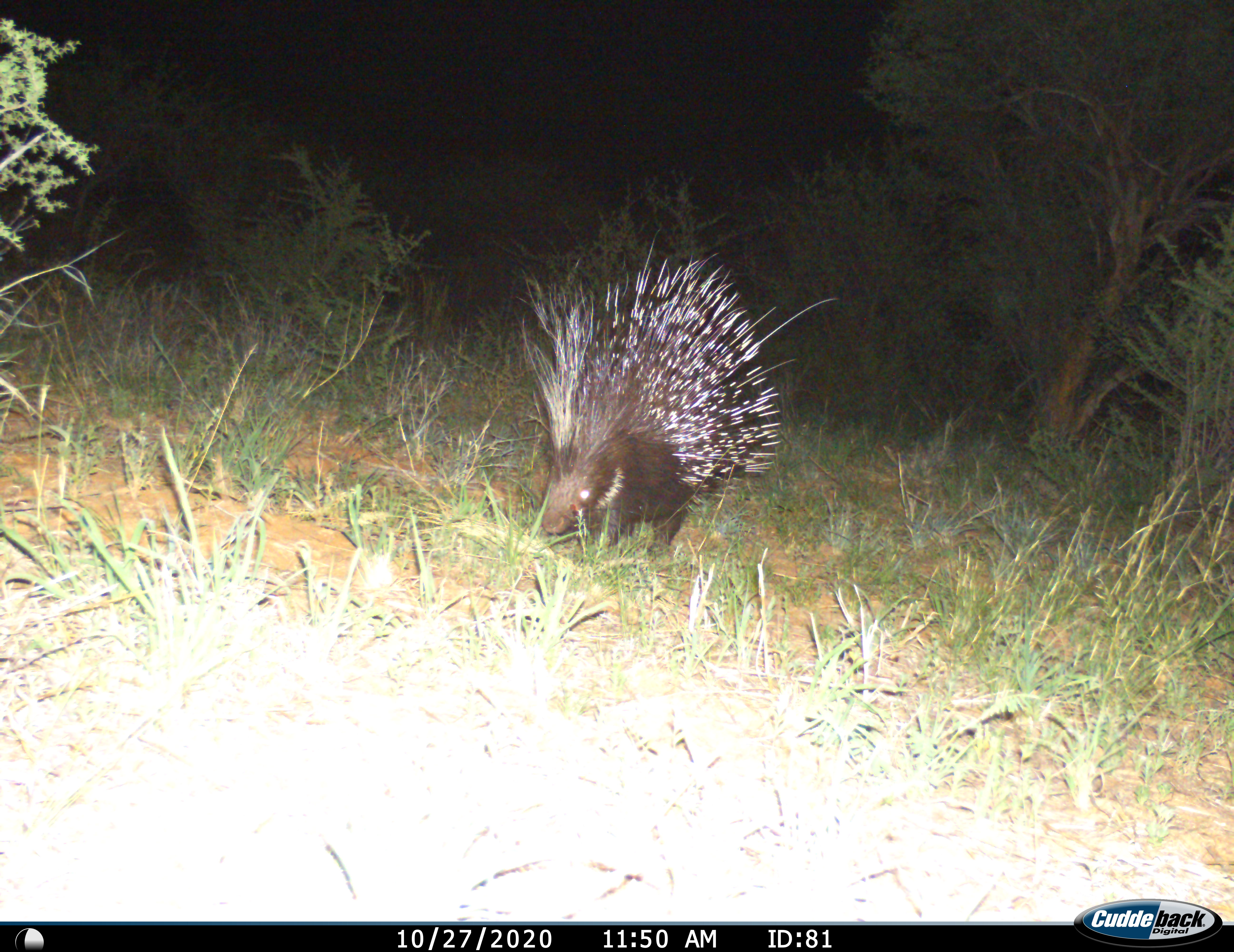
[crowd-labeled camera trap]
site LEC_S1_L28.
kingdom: Animalia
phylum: Chordata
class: Mammalia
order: Rodentia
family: Hystricidae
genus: Hystrix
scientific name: Hystrix cristata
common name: crested porcupine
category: porcupine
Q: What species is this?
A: Porcupine (crested porcupine) (Hystrix cristata).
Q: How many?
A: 1.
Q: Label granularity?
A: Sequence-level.